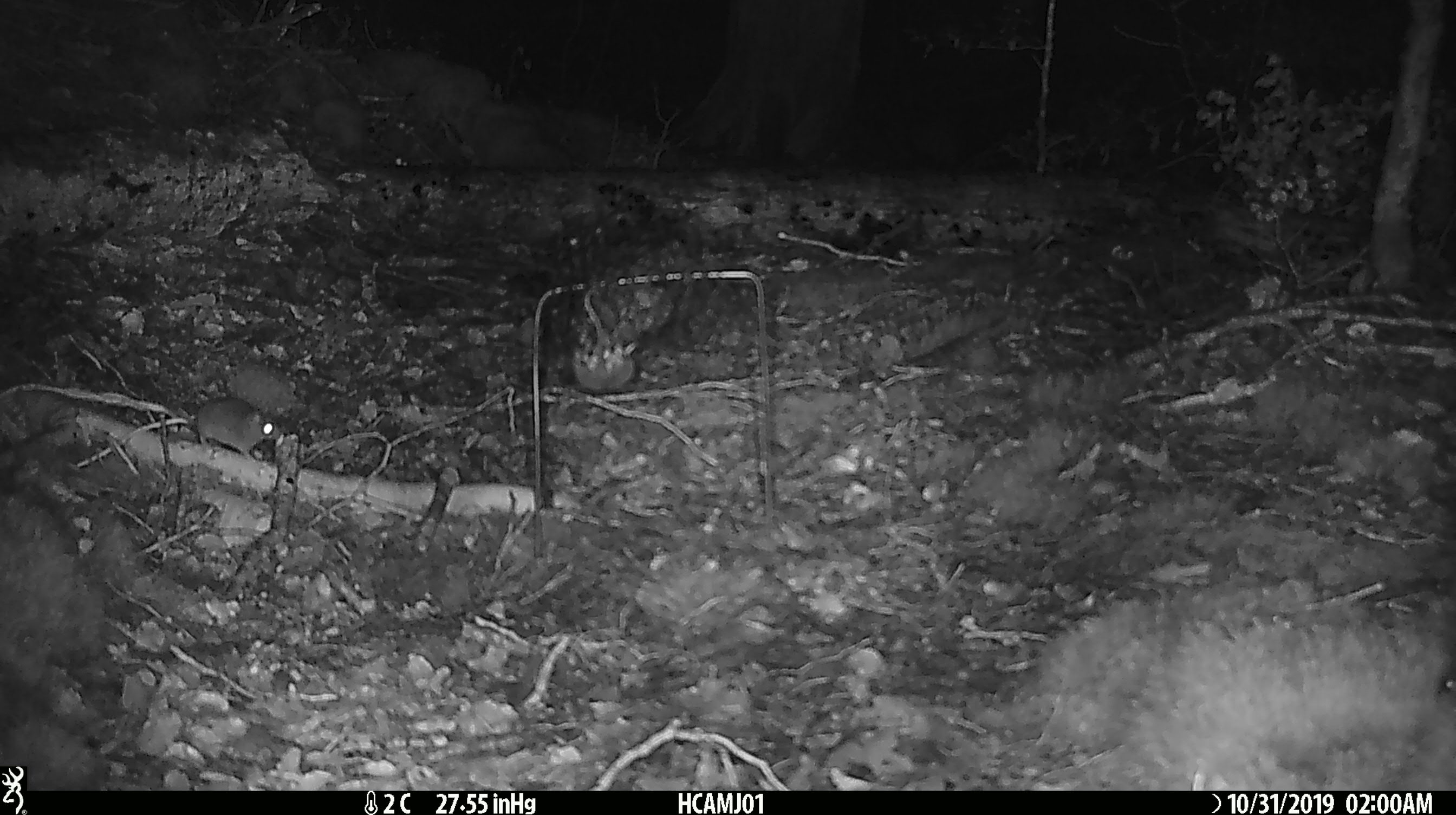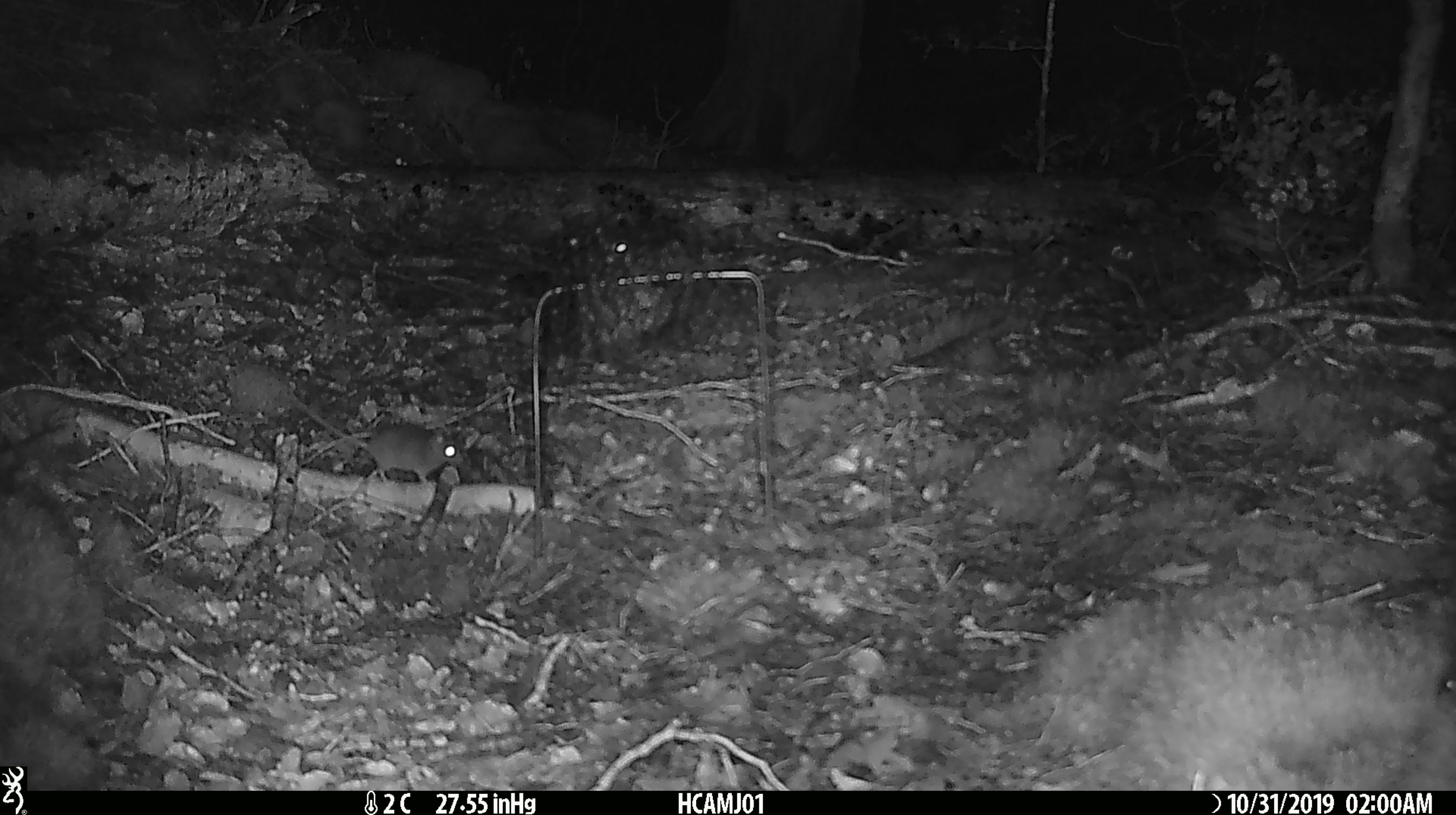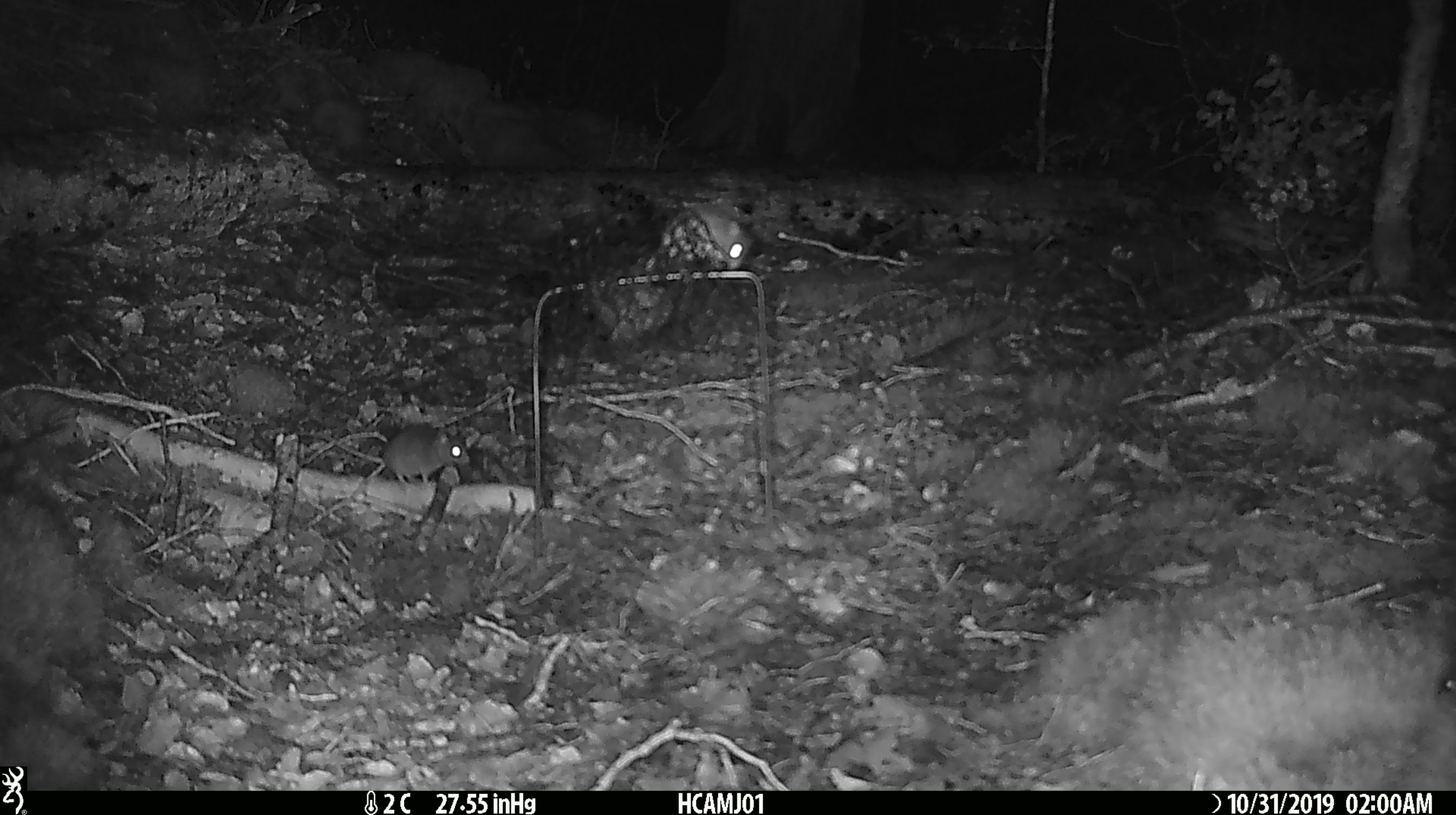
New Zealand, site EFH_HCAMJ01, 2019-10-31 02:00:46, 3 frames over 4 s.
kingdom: Animalia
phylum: Chordata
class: Mammalia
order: Rodentia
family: Muridae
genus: Mus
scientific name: Mus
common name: mouse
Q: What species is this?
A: Mouse (Mus).